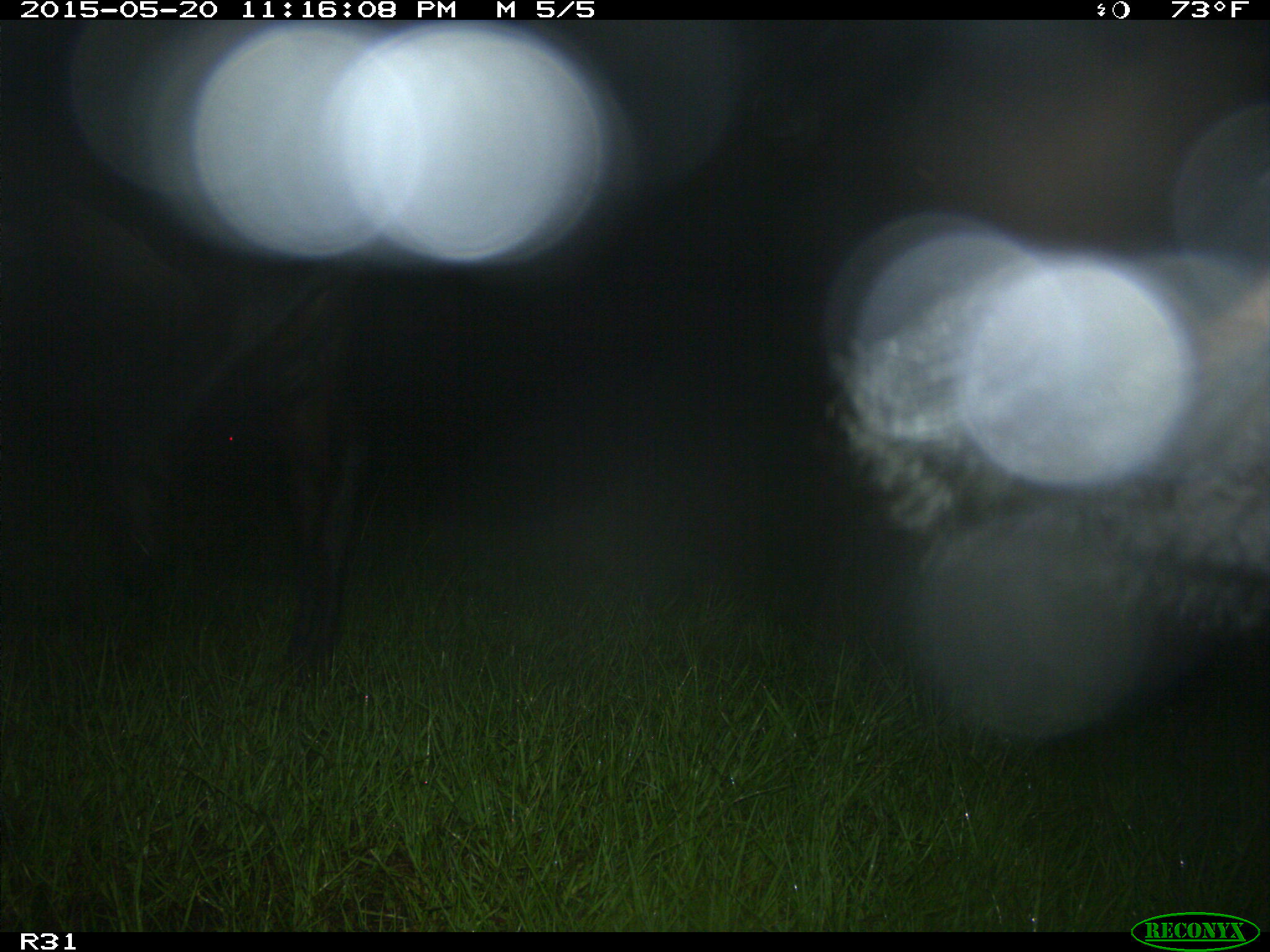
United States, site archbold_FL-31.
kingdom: Animalia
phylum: Chordata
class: Mammalia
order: Artiodactyla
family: Bovidae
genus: Bos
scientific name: Bos taurus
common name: domestic cow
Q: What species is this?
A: Bos taurus (domestic cow).